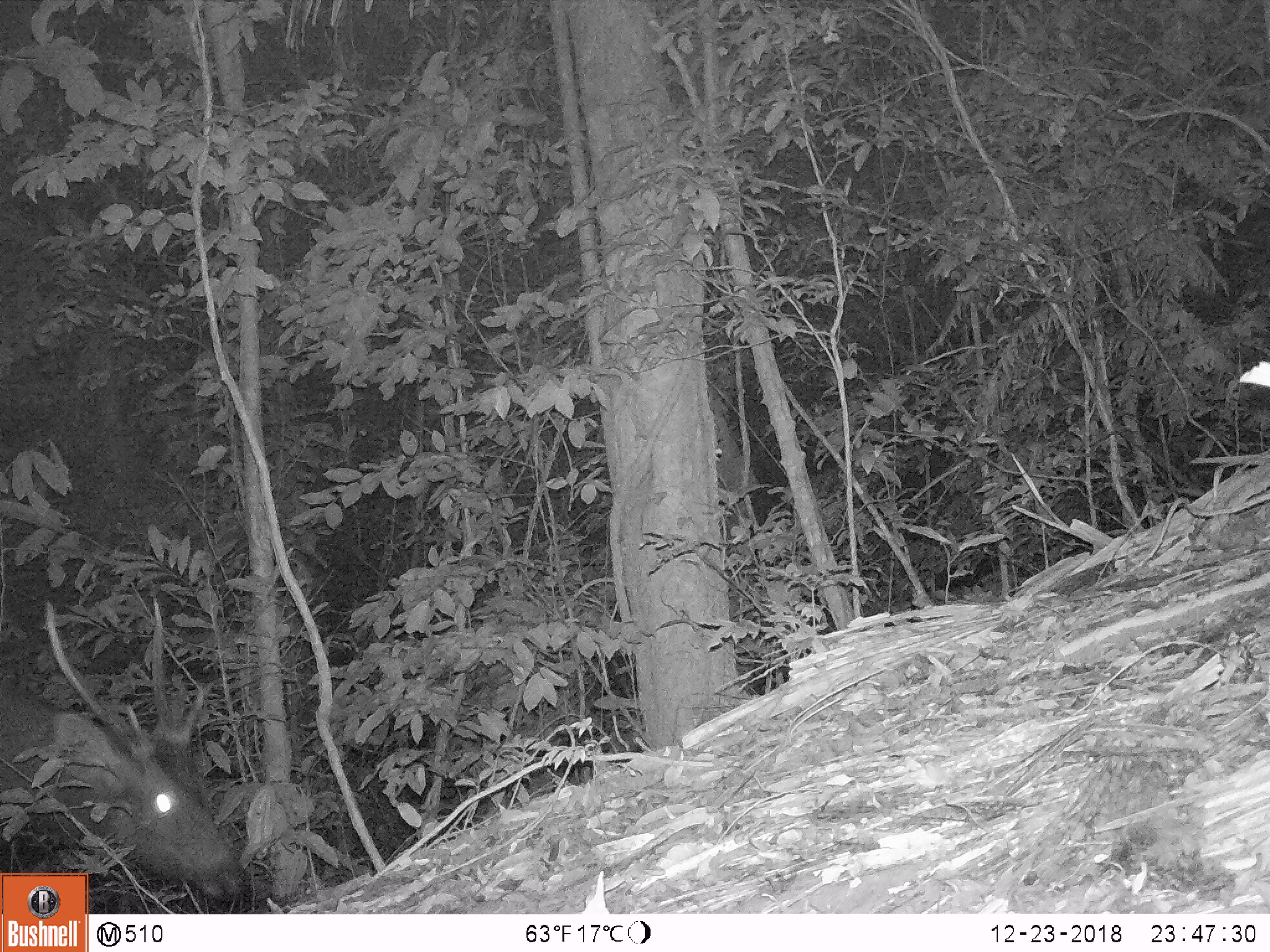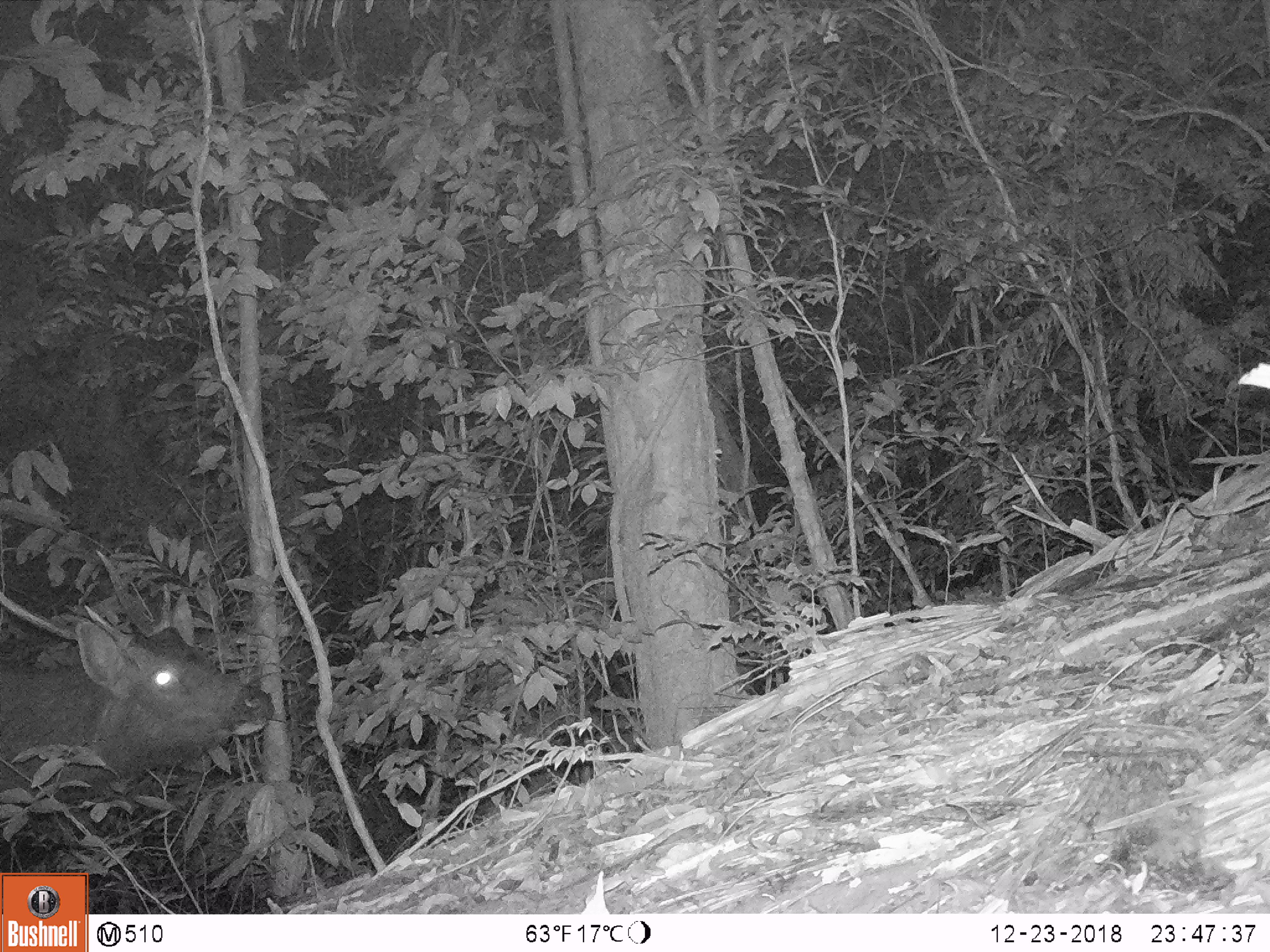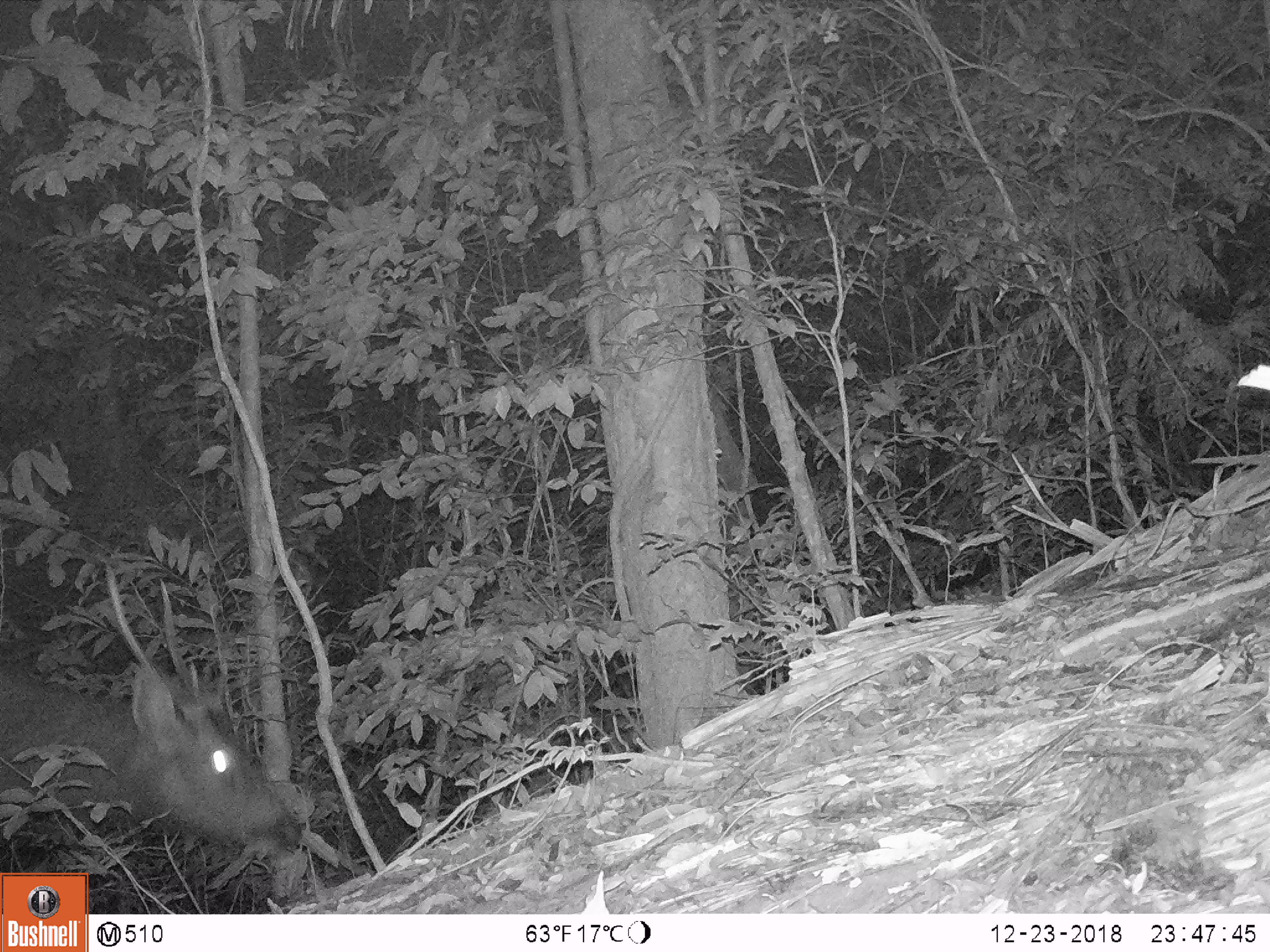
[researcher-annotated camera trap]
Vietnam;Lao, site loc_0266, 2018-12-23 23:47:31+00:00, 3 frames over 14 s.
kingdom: Animalia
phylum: Chordata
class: Mammalia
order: Artiodactyla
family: Cervidae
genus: Rusa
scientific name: Rusa unicolor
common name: sambar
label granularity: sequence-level